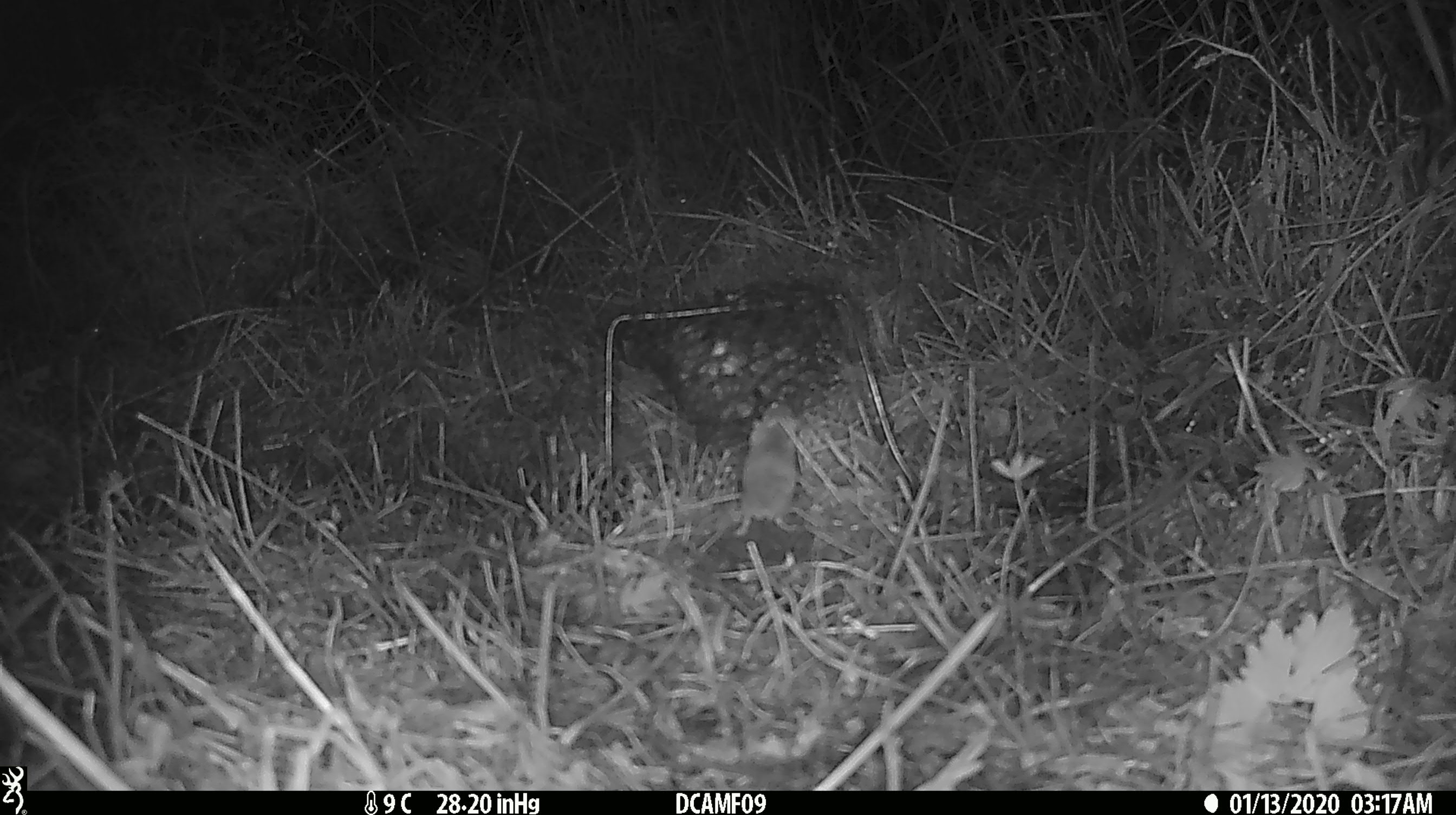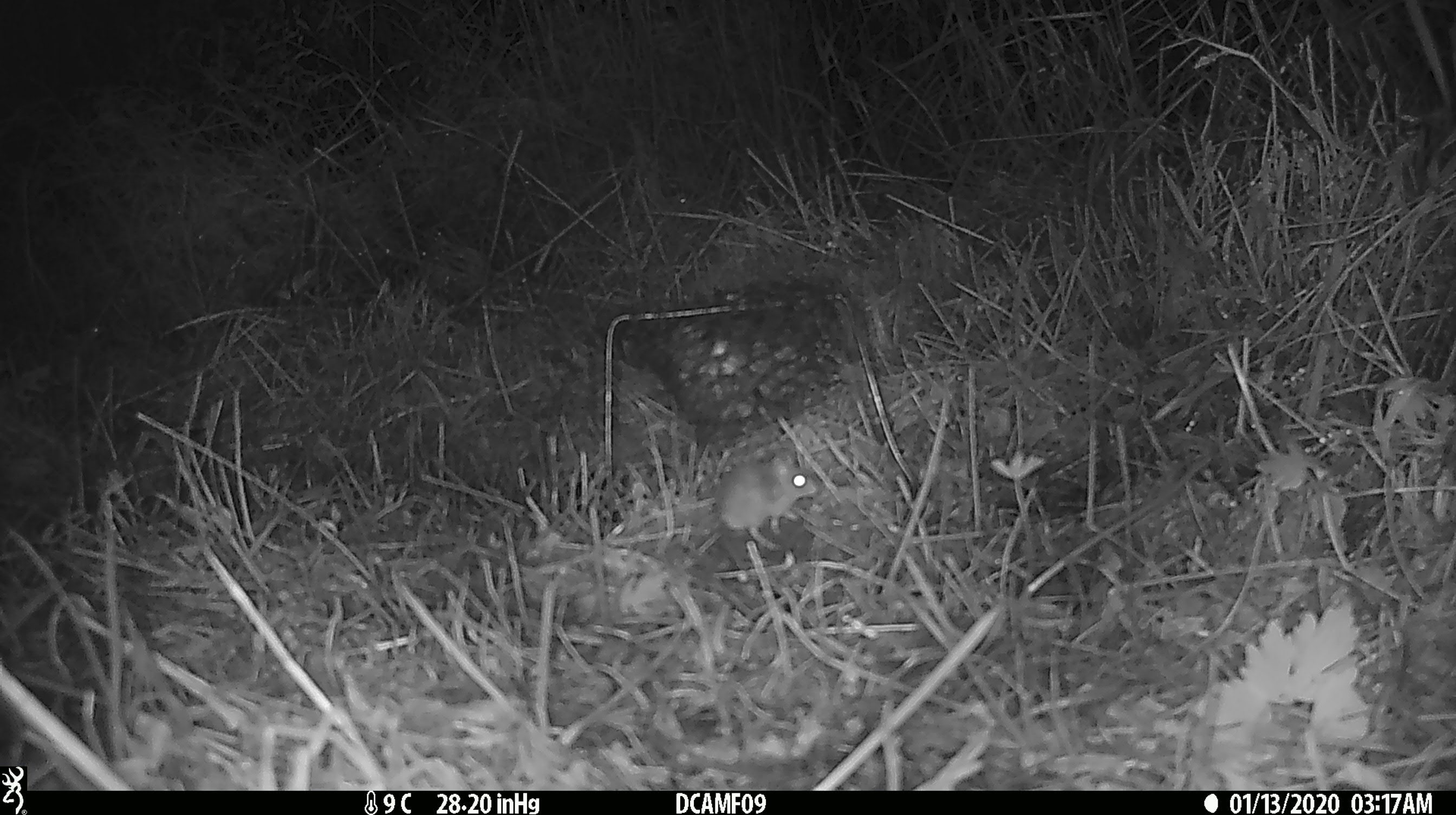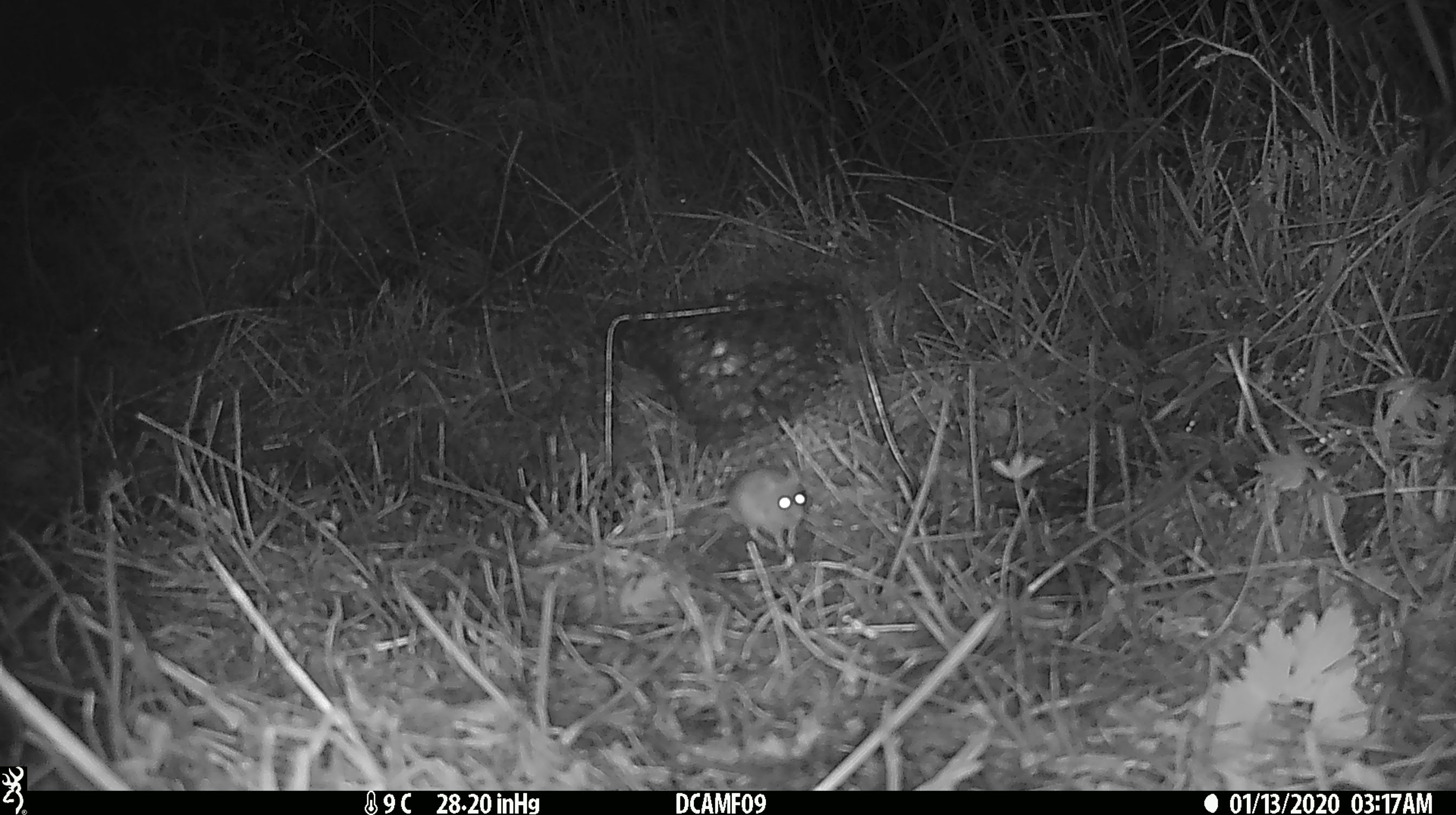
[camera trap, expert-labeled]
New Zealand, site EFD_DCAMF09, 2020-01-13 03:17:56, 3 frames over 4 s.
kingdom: Animalia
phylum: Chordata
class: Mammalia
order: Rodentia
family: Muridae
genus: Mus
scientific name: Mus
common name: mouse